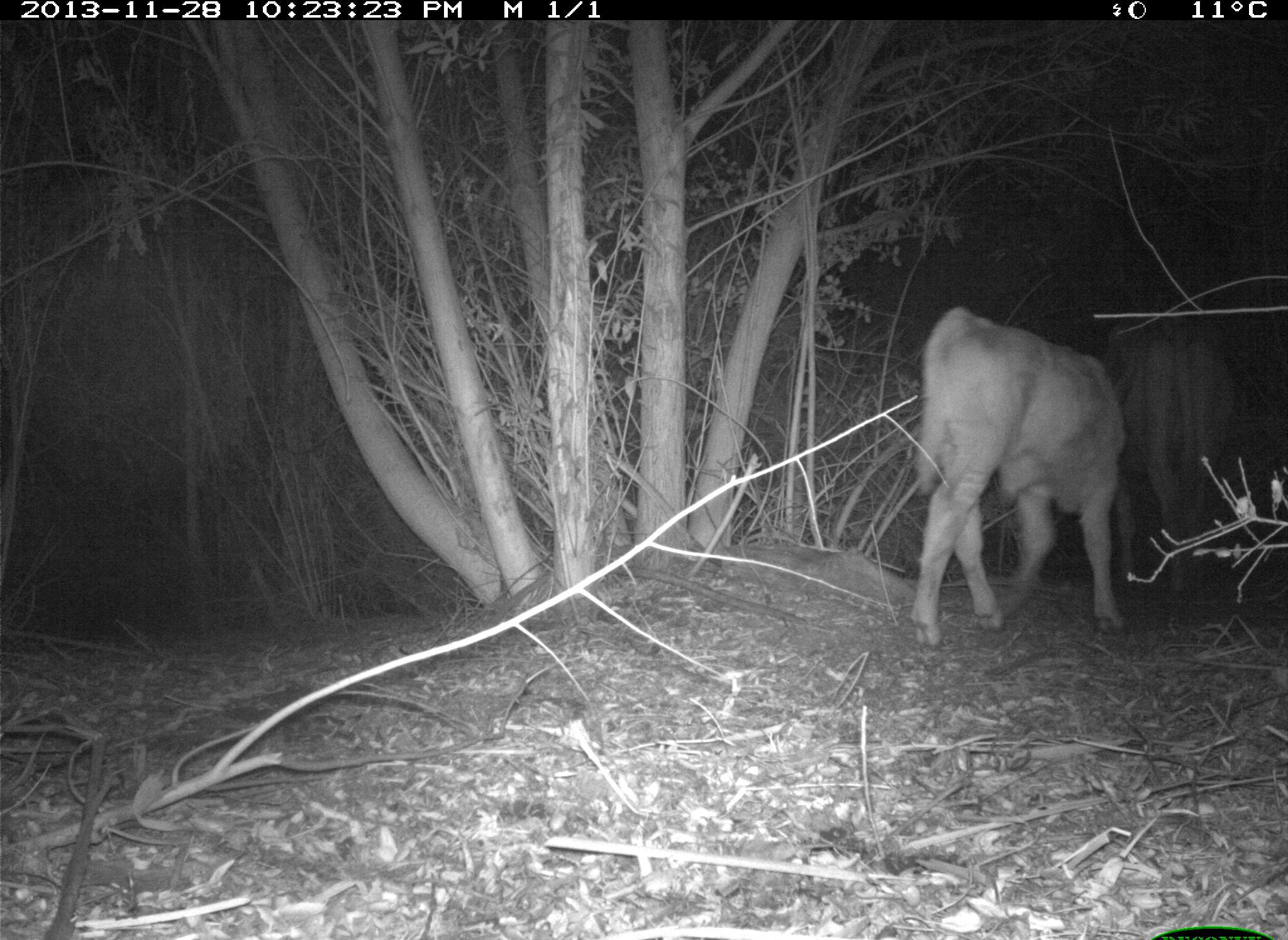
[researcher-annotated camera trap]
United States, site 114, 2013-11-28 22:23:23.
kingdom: Animalia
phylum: Chordata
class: Mammalia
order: Artiodactyla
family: Bovidae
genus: Bos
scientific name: Bos taurus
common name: cow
Cow (Bos taurus).